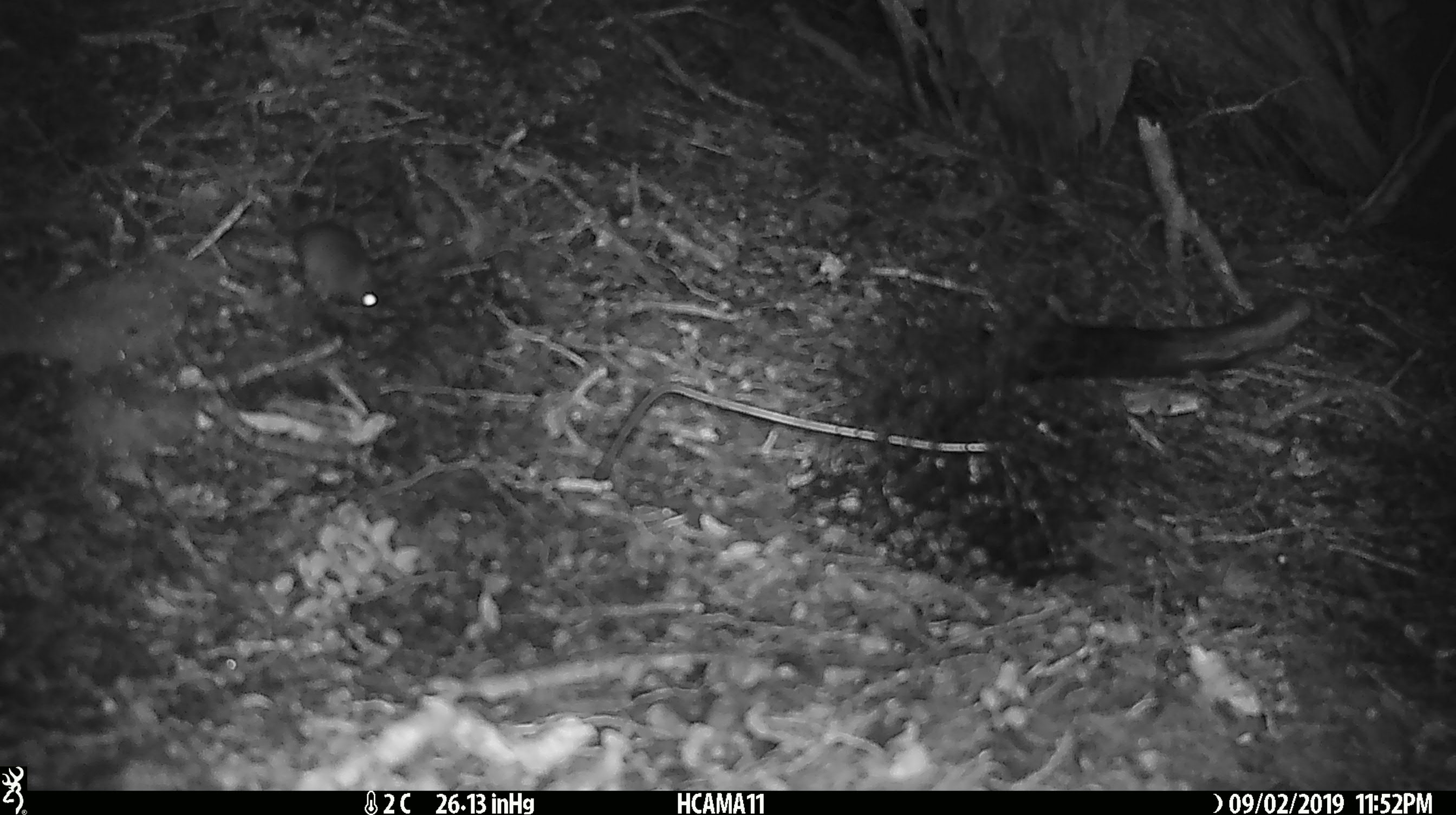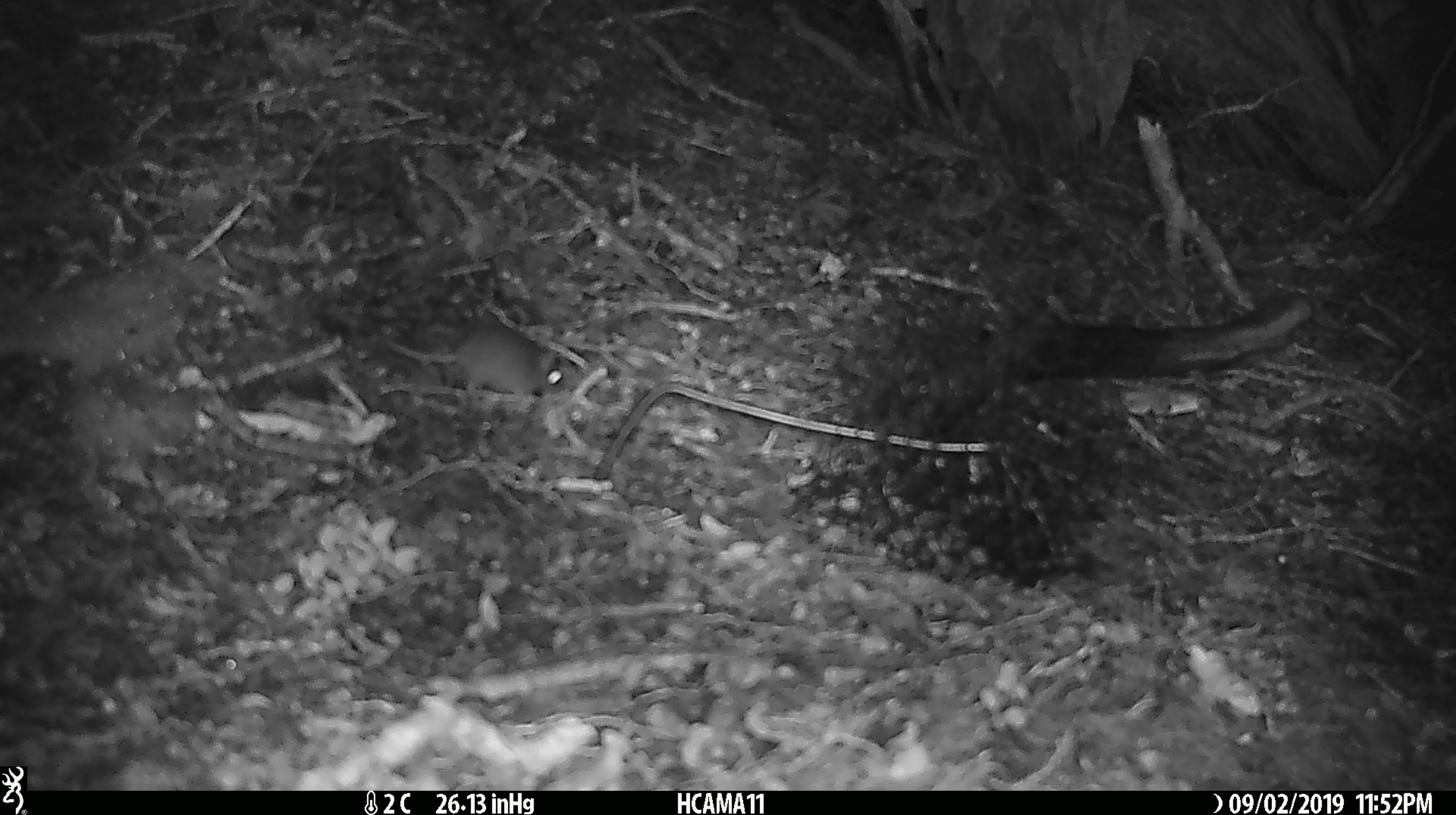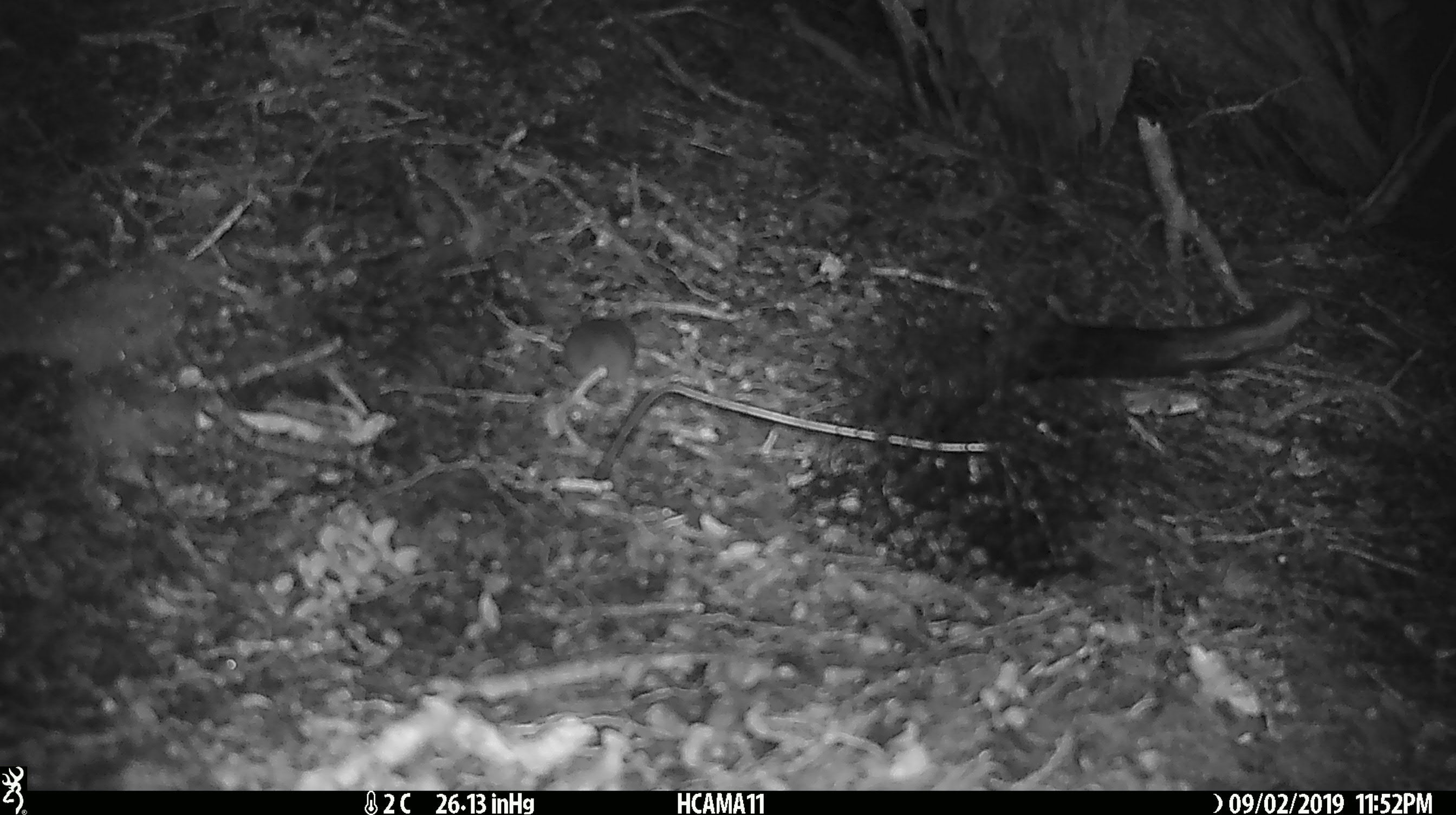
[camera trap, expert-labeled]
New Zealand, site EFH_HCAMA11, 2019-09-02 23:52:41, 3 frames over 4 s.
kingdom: Animalia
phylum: Chordata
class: Mammalia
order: Rodentia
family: Muridae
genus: Mus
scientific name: Mus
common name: mouse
Mouse (Mus).